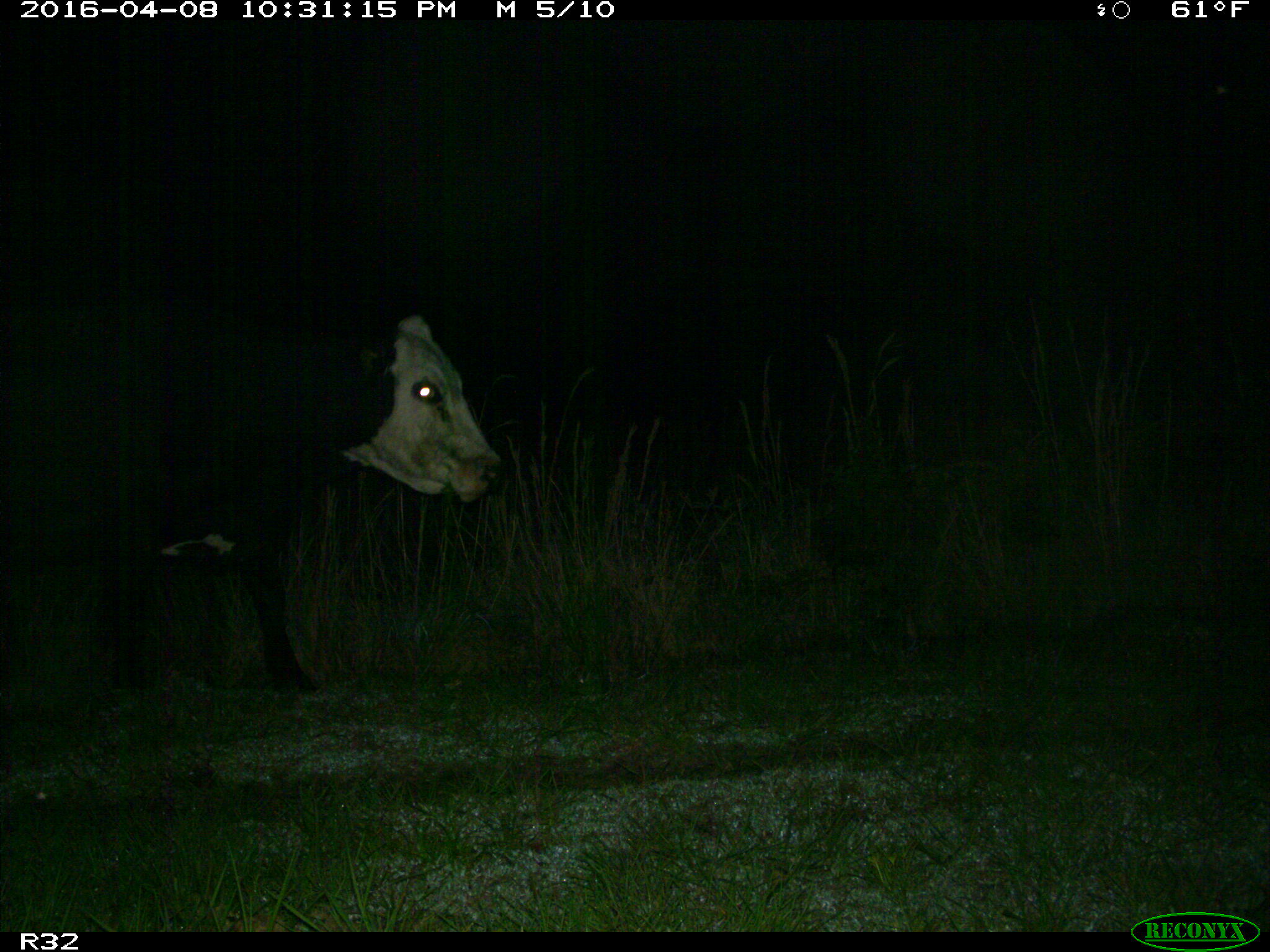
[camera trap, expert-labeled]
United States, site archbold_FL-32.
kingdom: Animalia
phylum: Chordata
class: Mammalia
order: Artiodactyla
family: Bovidae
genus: Bos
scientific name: Bos taurus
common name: domestic cow